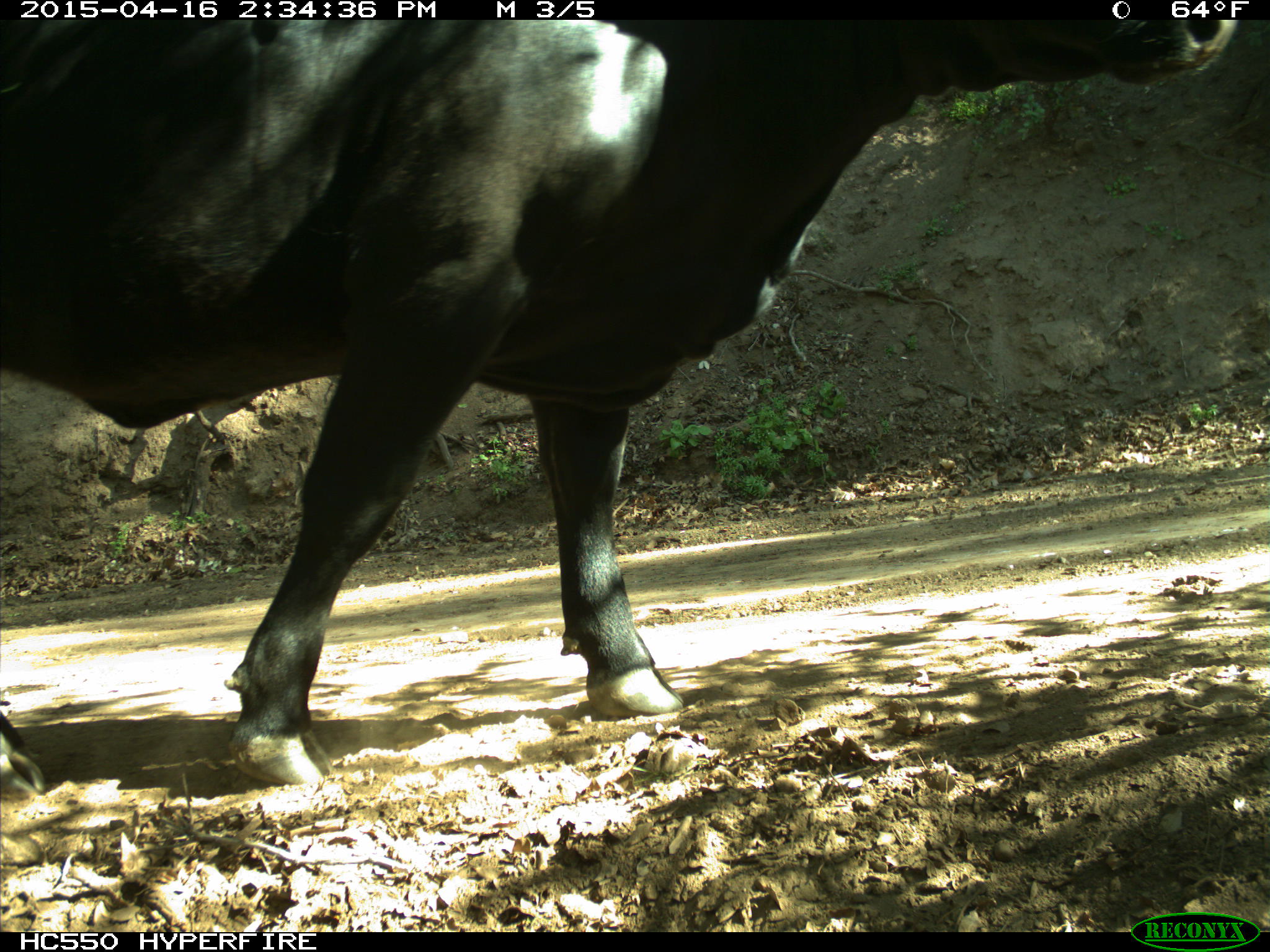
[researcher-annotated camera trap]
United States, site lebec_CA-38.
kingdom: Animalia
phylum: Chordata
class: Mammalia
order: Artiodactyla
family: Bovidae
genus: Bos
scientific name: Bos taurus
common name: domestic cow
Bos taurus (domestic cow).